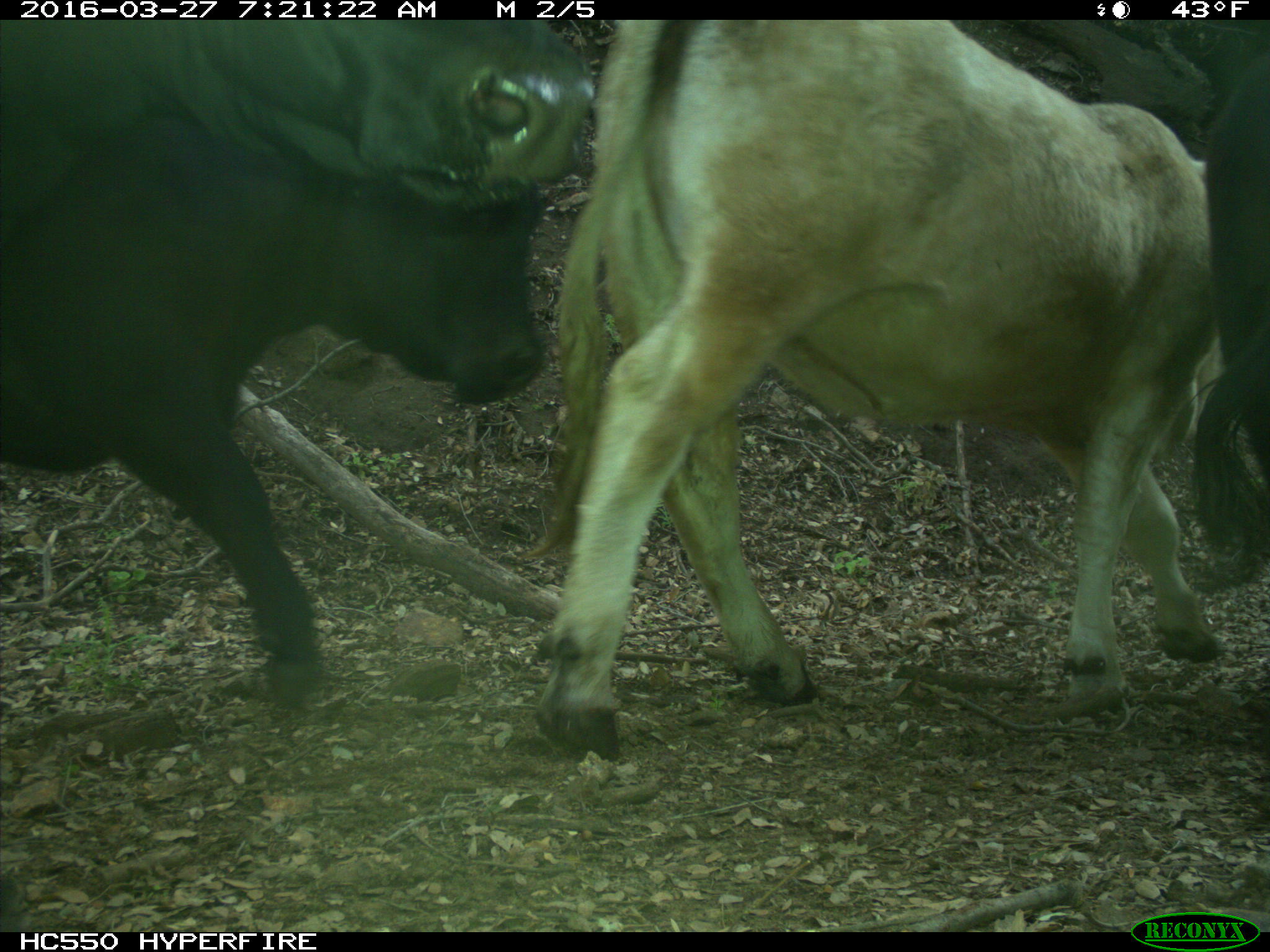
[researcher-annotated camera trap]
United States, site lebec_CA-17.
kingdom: Animalia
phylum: Chordata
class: Mammalia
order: Artiodactyla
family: Bovidae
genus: Bos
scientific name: Bos taurus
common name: domestic cow